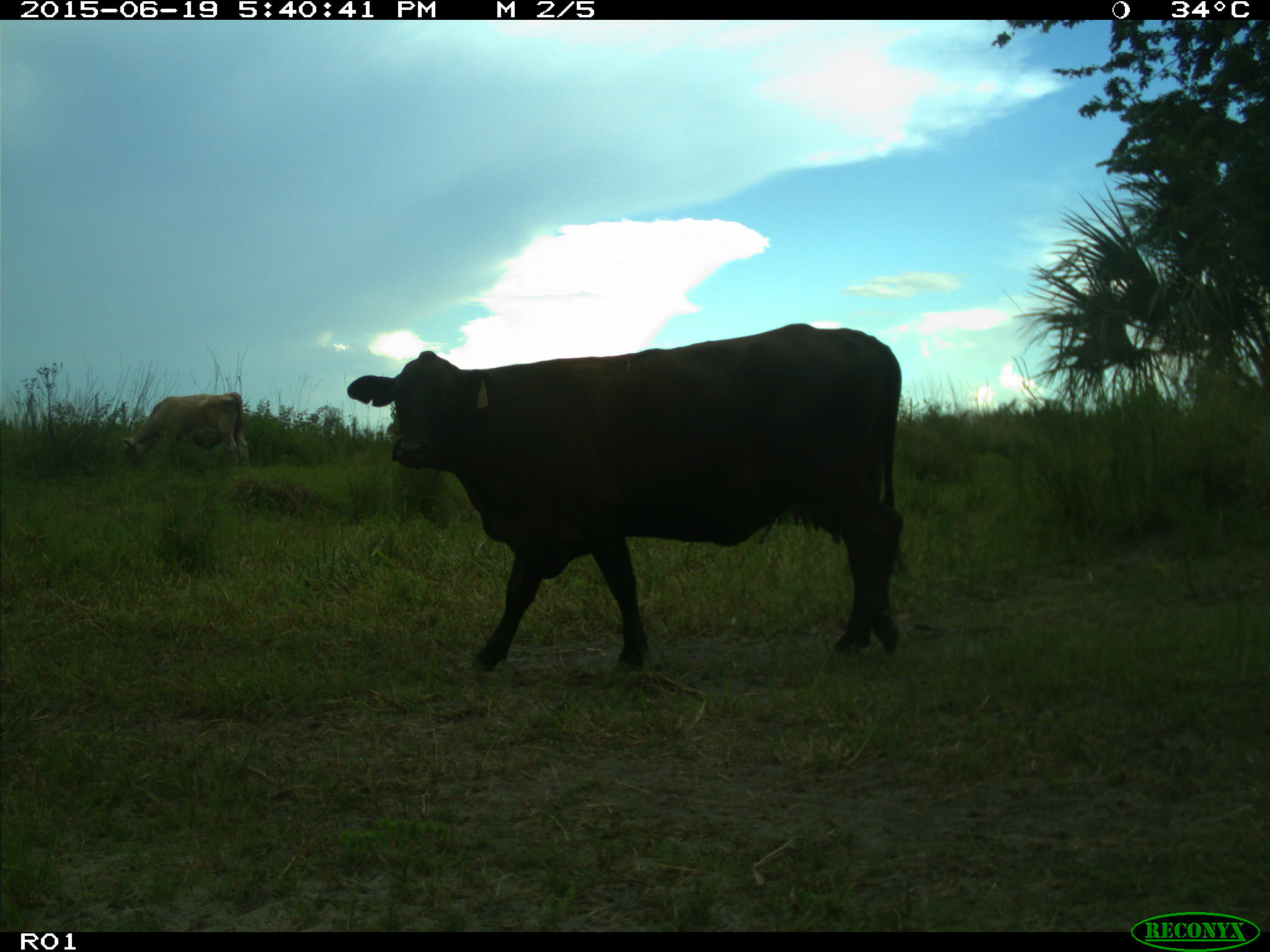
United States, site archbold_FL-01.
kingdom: Animalia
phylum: Chordata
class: Mammalia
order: Artiodactyla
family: Bovidae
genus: Bos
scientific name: Bos taurus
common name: domestic cow